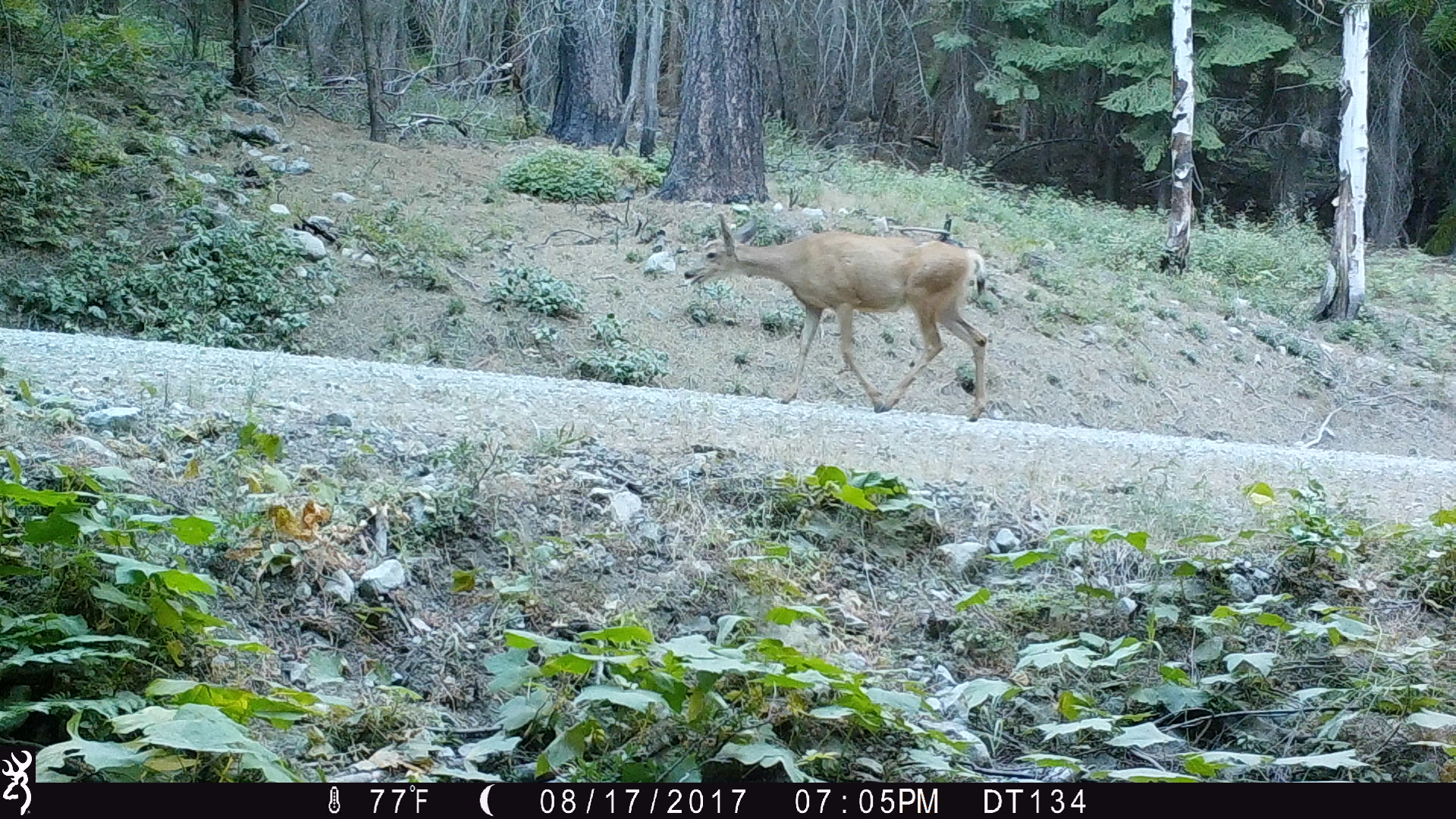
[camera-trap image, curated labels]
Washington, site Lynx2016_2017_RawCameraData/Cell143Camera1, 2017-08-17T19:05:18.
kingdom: Animalia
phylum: Chordata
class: Mammalia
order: Artiodactyla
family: Cervidae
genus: Odocoileus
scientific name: Odocoileus hemionus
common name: mule deer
Odocoileus hemionus (mule deer). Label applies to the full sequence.